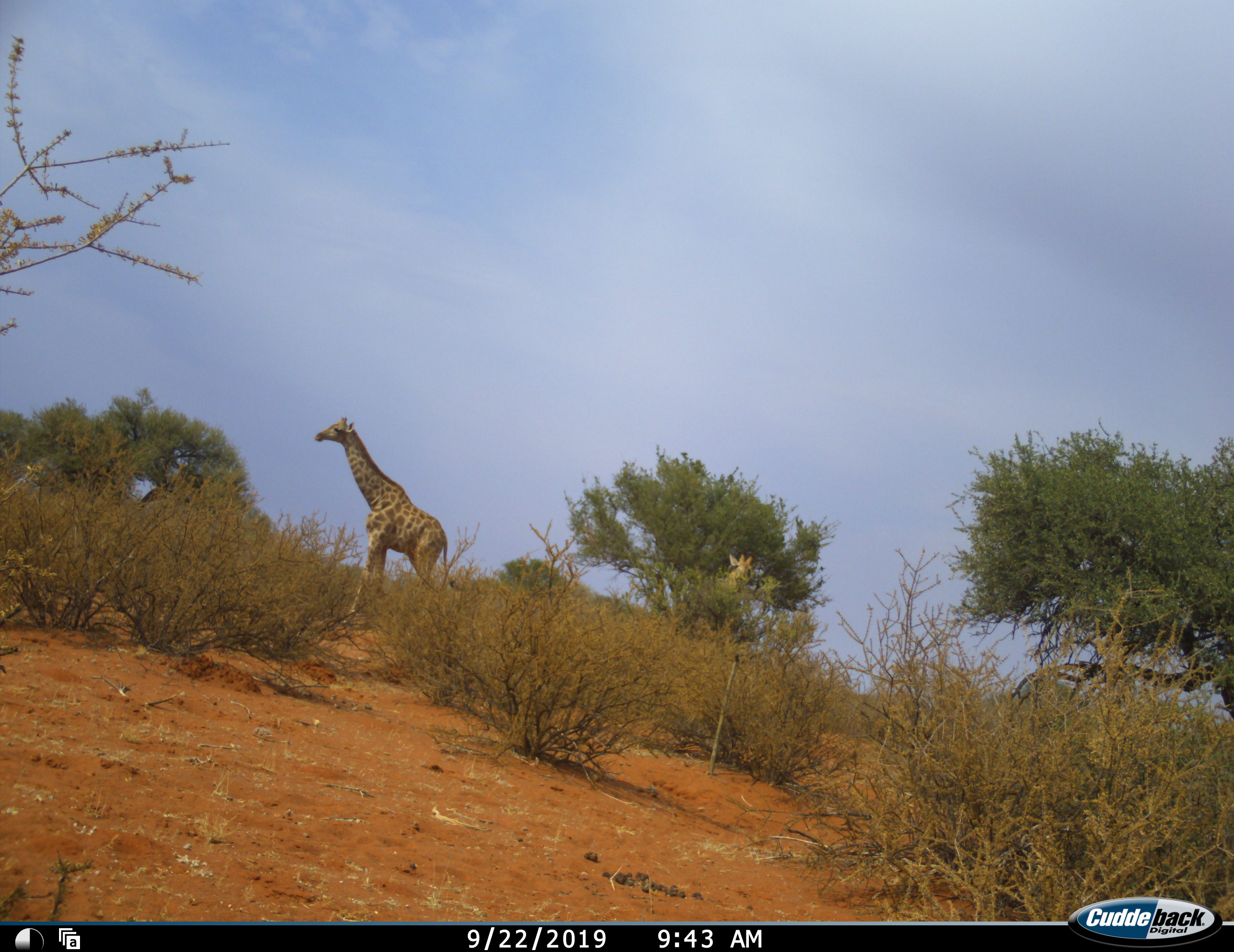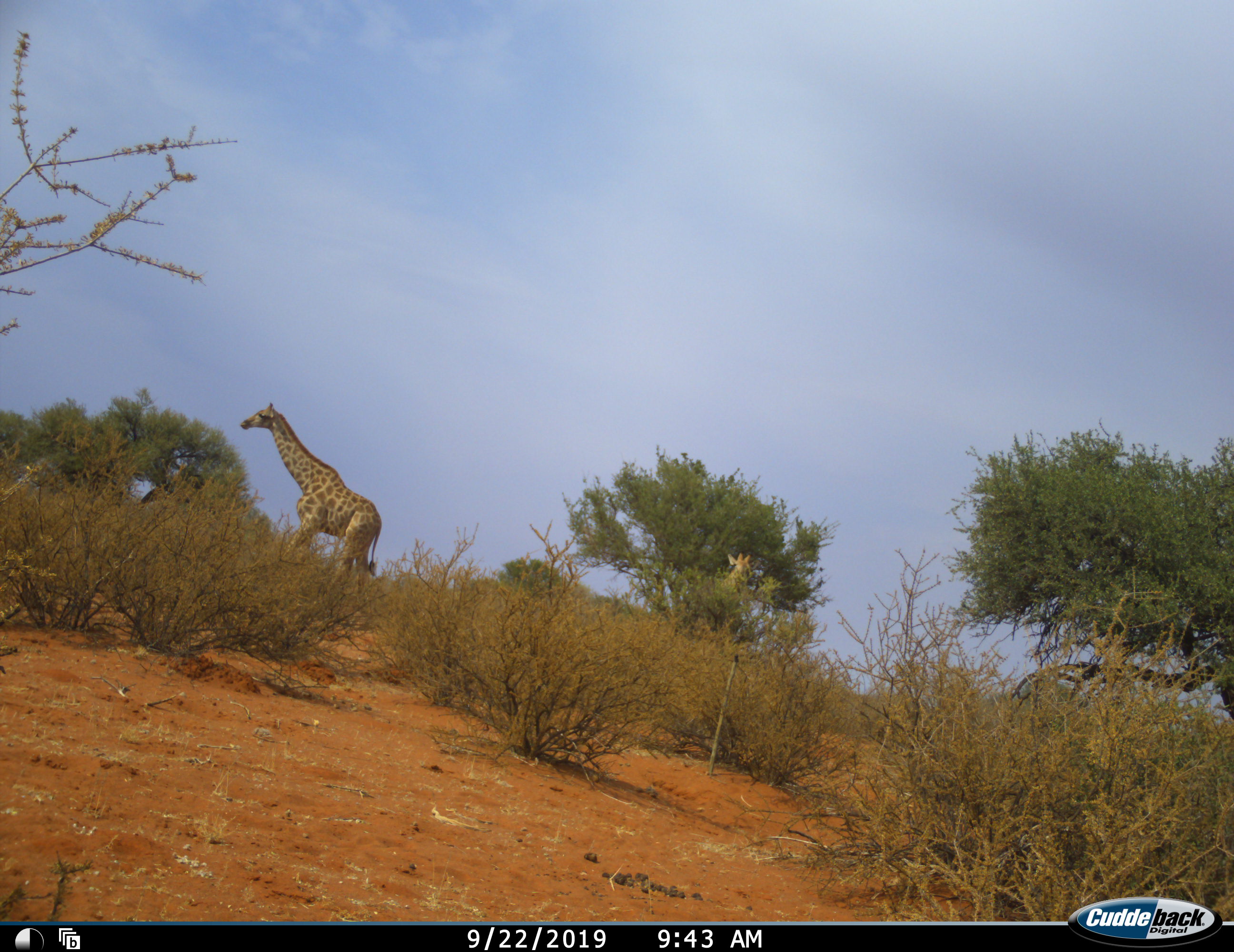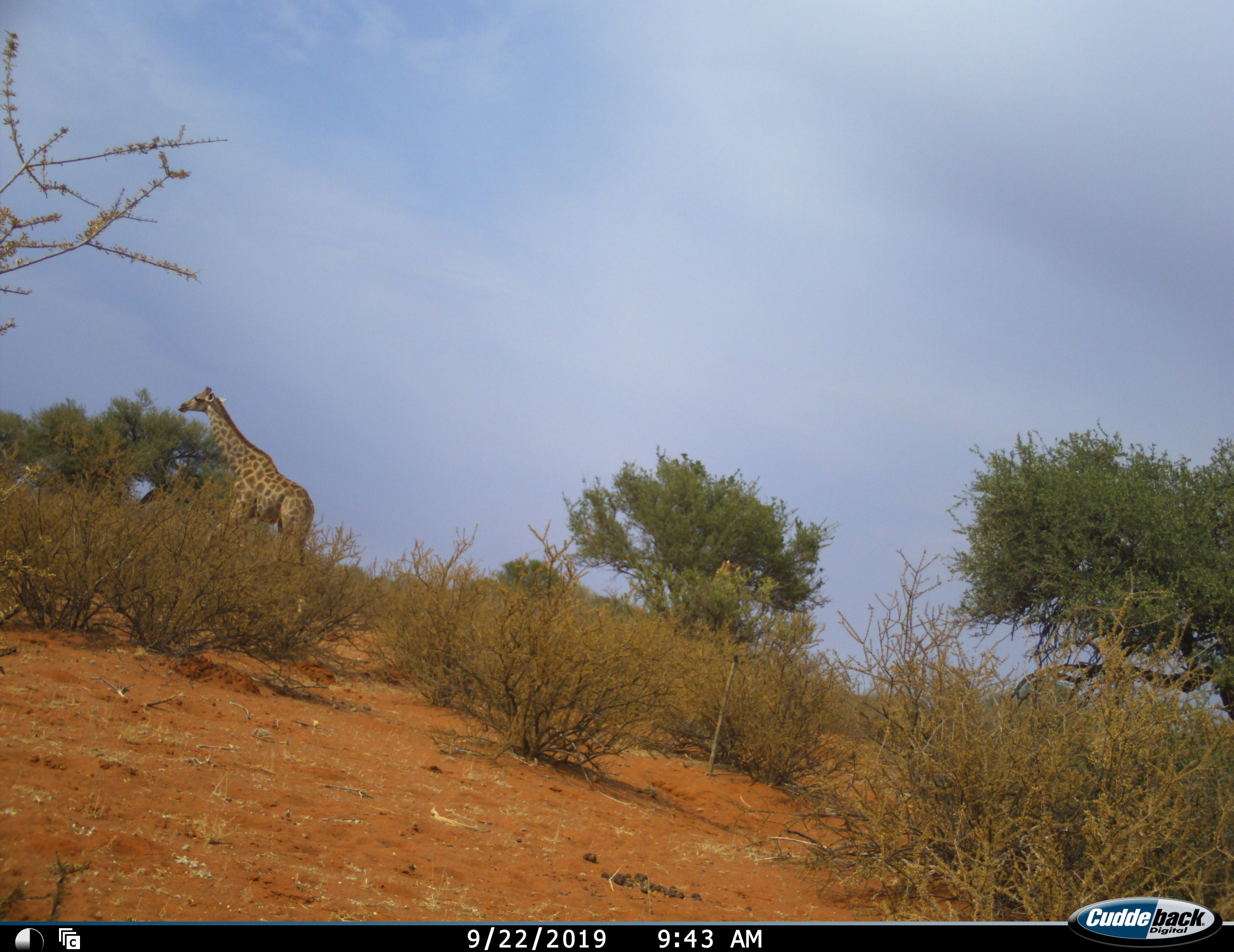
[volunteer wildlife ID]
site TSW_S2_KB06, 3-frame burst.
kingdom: Animalia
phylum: Chordata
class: Mammalia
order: Artiodactyla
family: Giraffidae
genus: Giraffa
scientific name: Giraffa camelopardalis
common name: giraffe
Giraffe (Giraffa camelopardalis), count 2. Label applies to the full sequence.